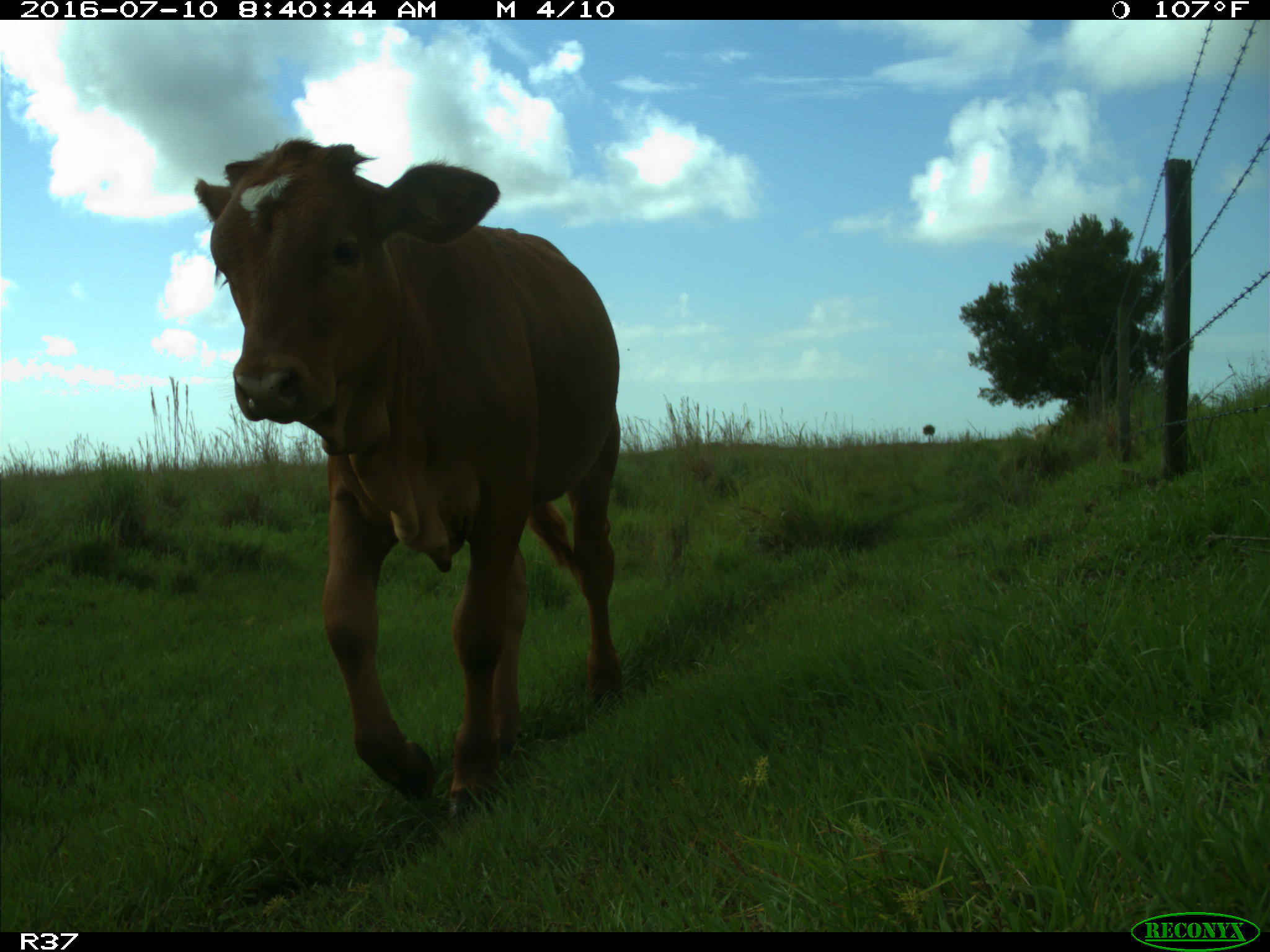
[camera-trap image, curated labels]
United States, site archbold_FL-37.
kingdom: Animalia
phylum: Chordata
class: Mammalia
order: Artiodactyla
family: Bovidae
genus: Bos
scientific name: Bos taurus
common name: domestic cow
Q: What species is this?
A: Bos taurus (domestic cow).